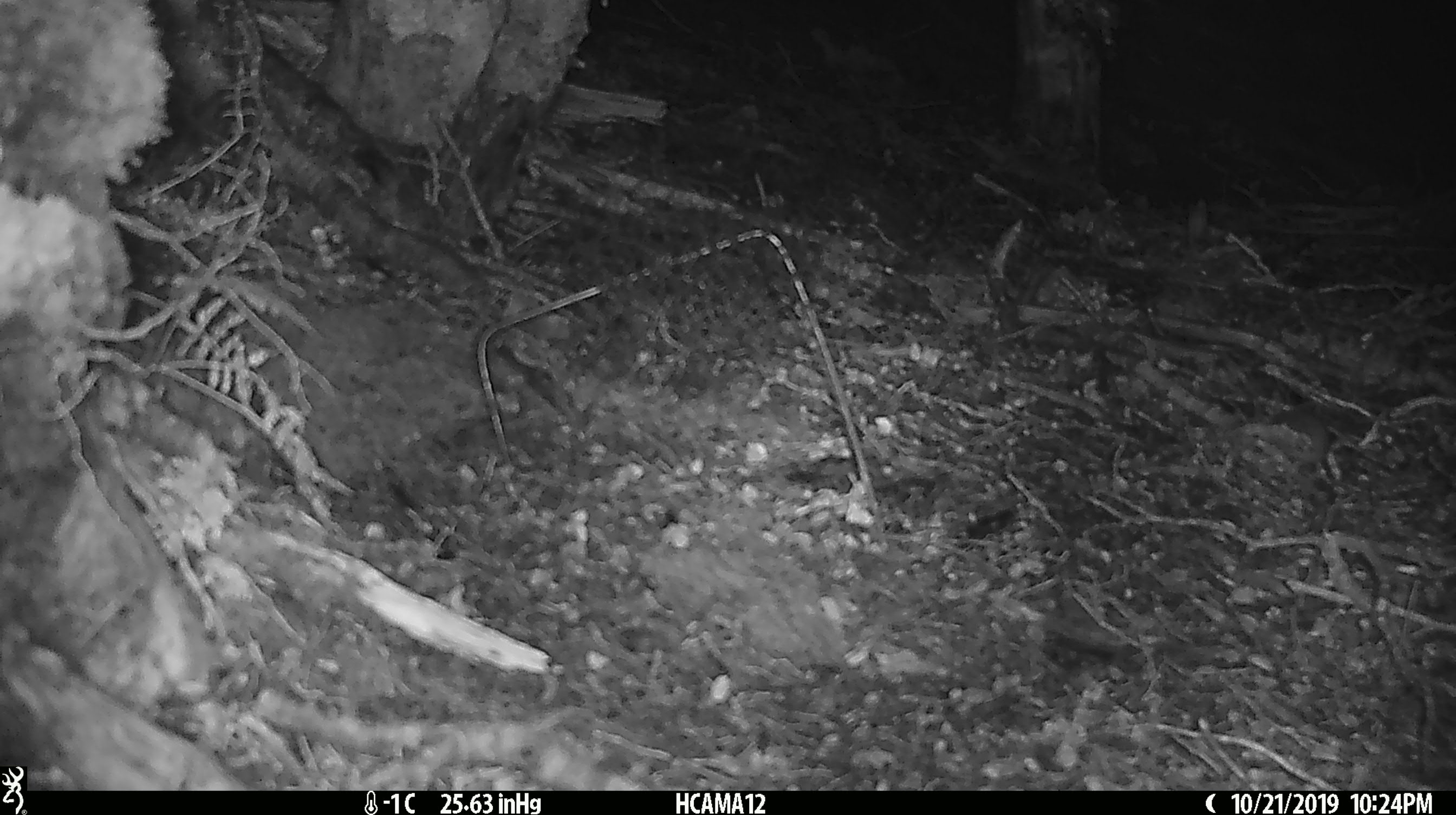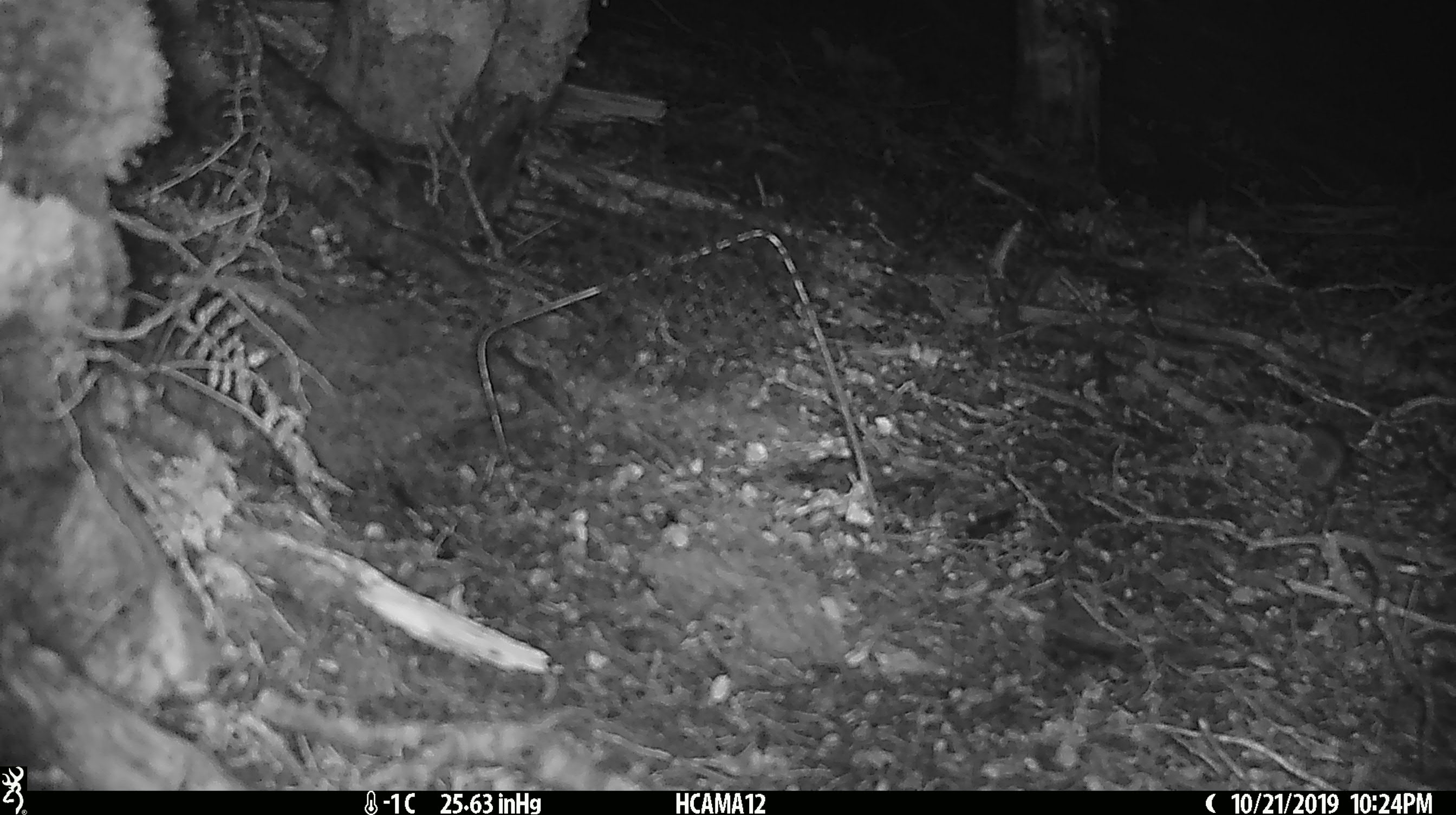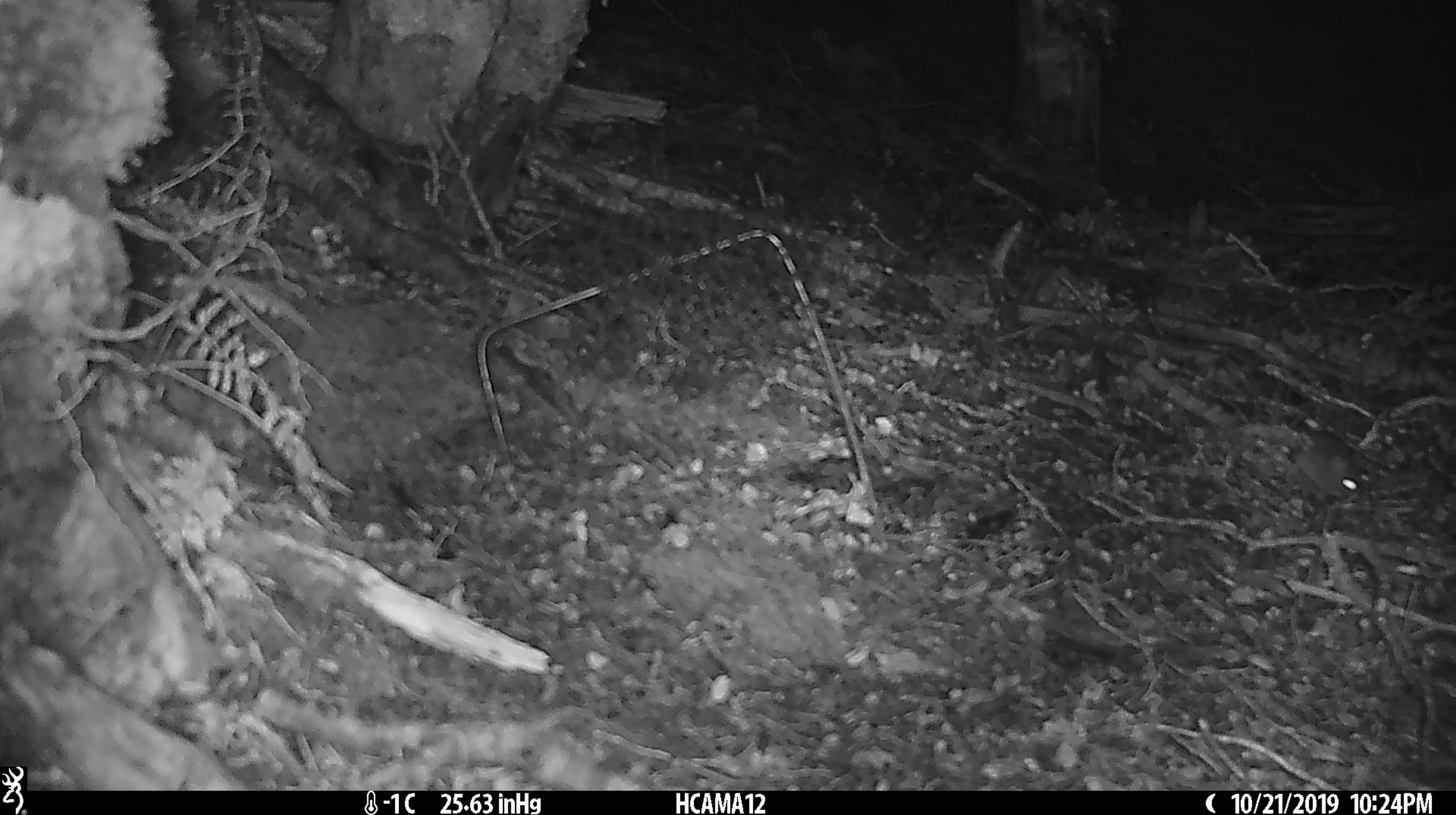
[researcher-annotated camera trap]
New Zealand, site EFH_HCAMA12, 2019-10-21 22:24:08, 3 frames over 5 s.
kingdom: Animalia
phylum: Chordata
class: Mammalia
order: Rodentia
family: Muridae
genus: Mus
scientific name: Mus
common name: mouse